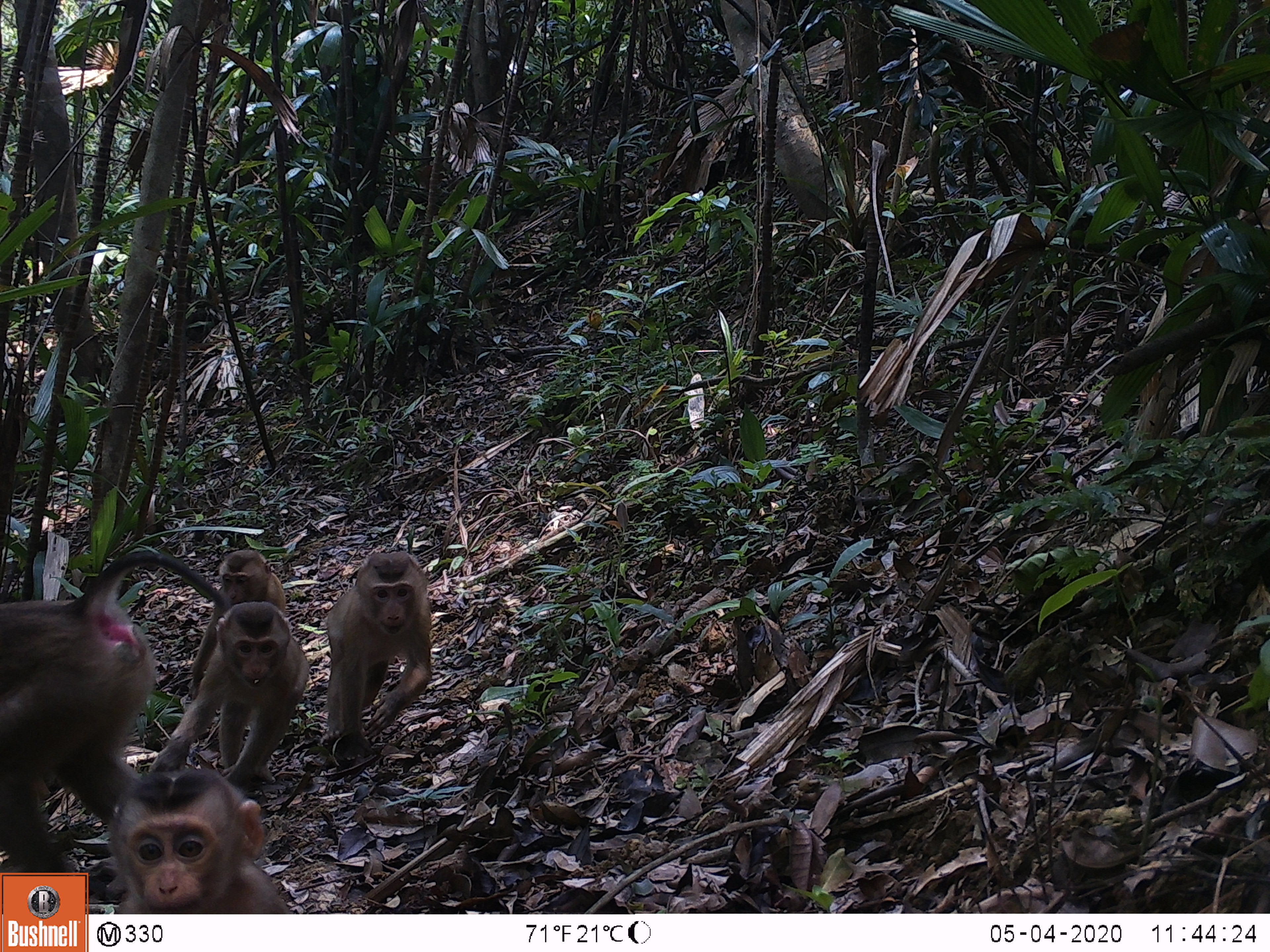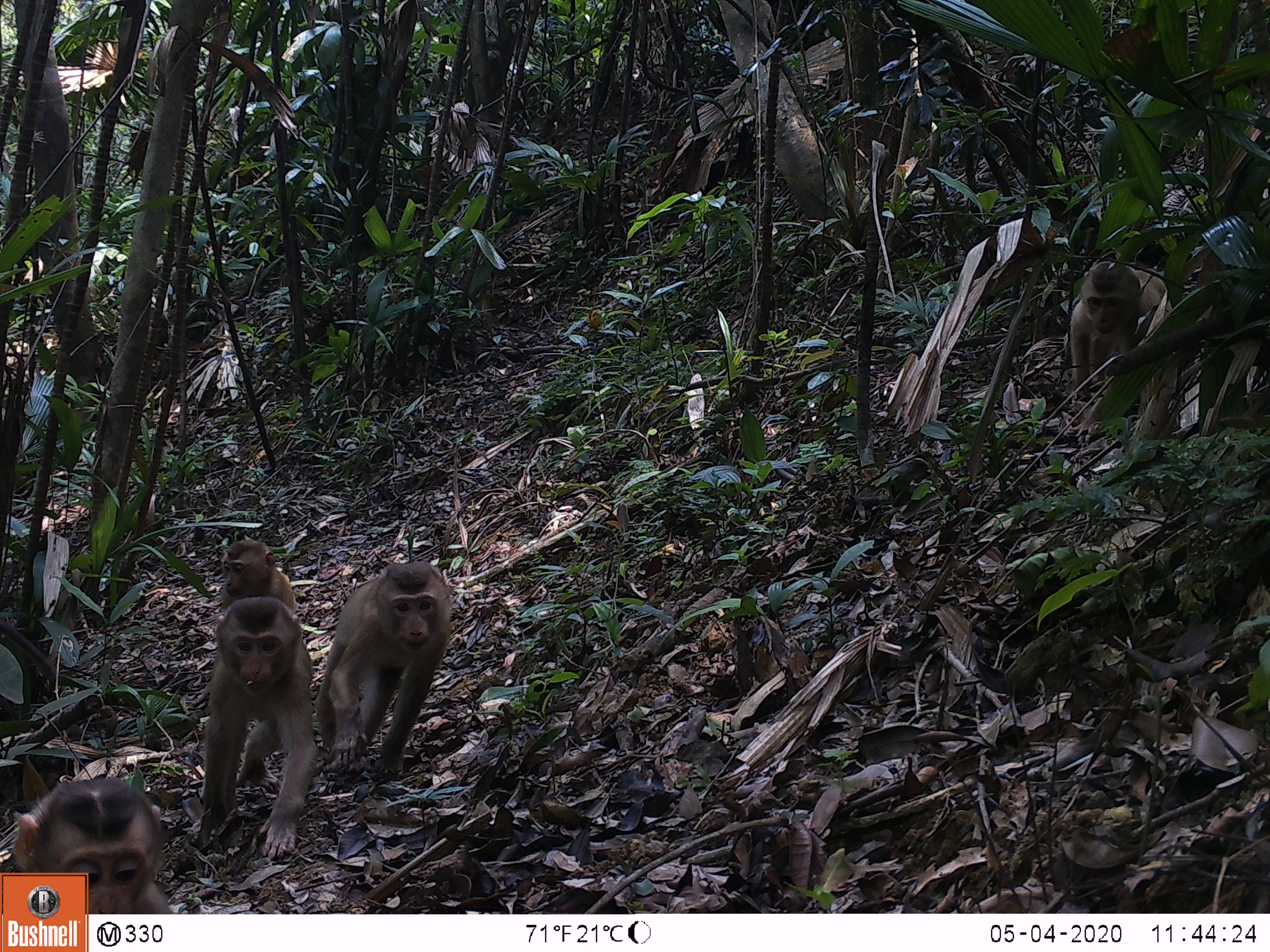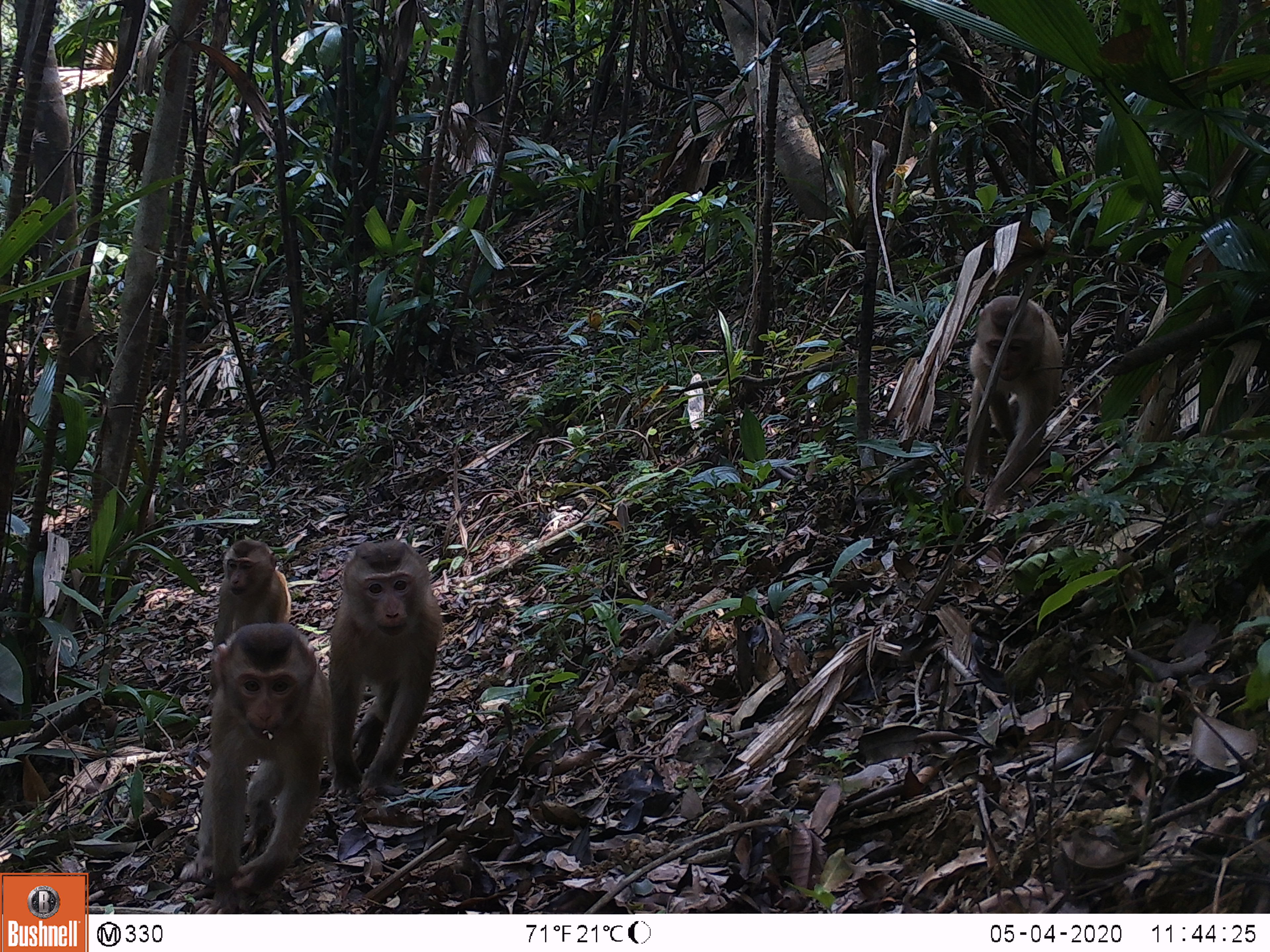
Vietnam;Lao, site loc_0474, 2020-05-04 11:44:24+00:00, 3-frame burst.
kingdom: Animalia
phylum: Chordata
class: Mammalia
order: Primates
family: Cercopithecidae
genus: Macaca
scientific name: Macaca nemestrina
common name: pig-tailed macaque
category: pig tailed macaque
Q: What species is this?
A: Pig tailed macaque (pig-tailed macaque) (Macaca nemestrina).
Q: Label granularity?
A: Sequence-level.